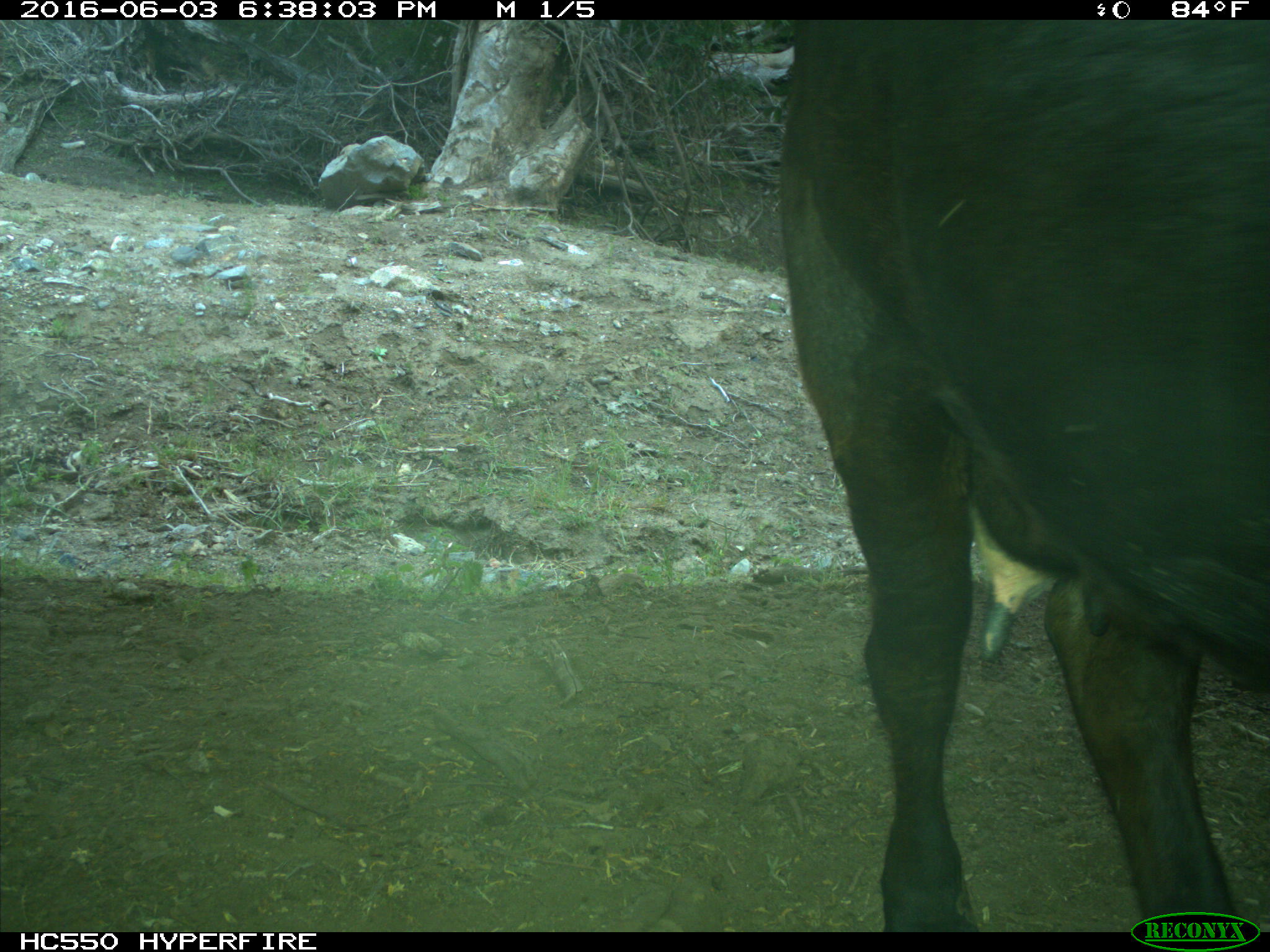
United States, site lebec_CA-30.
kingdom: Animalia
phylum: Chordata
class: Mammalia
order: Artiodactyla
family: Bovidae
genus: Bos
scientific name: Bos taurus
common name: domestic cow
Bos taurus (domestic cow).